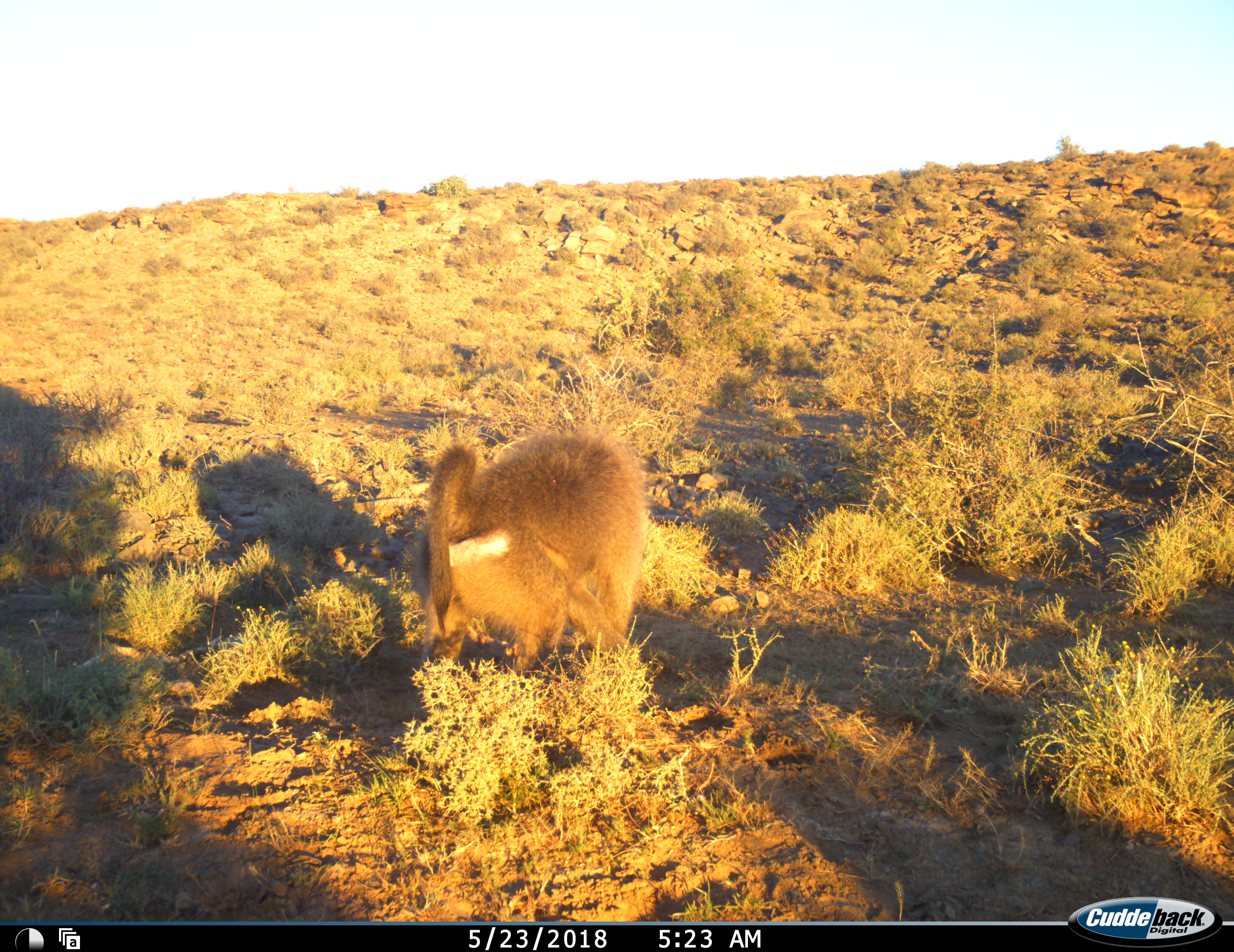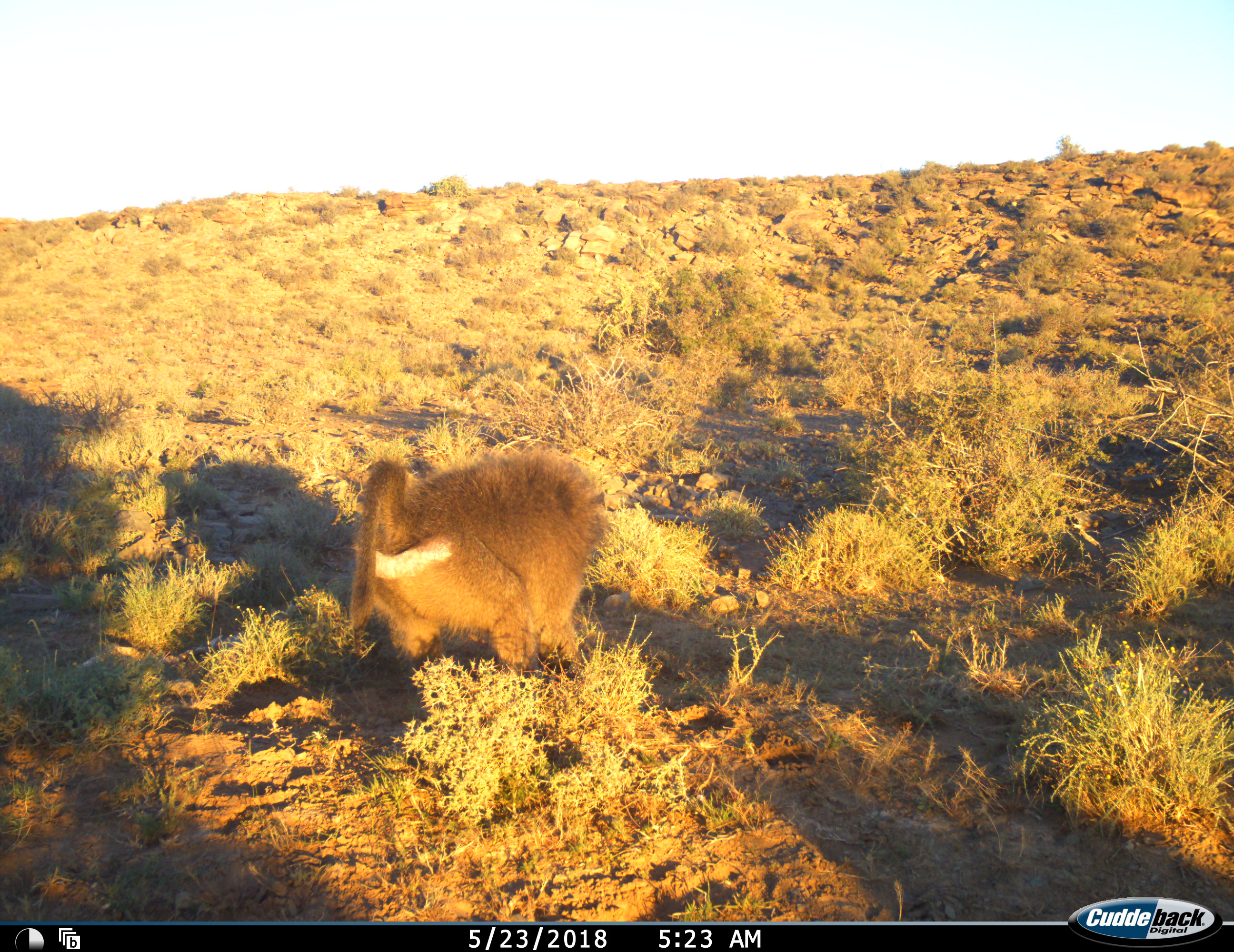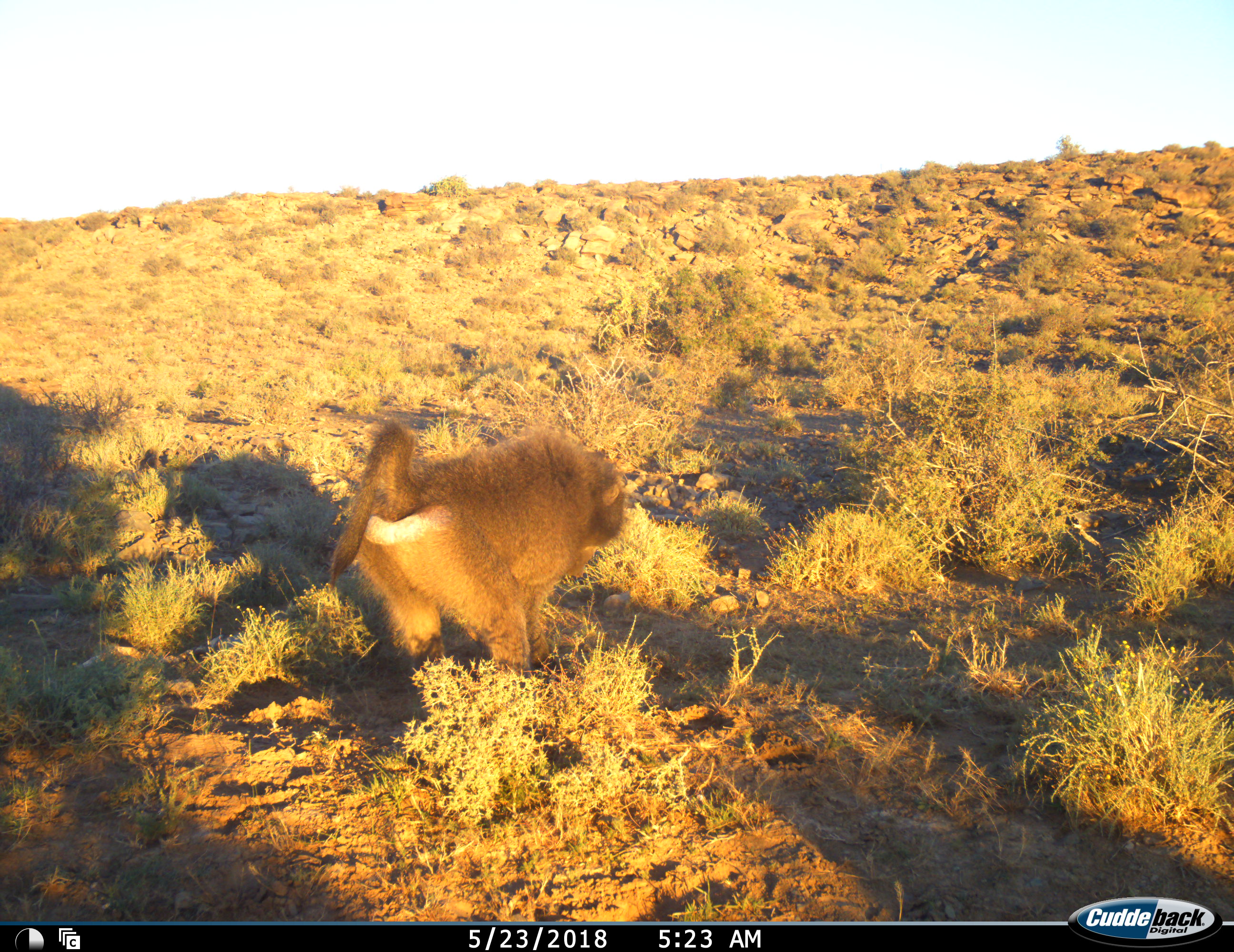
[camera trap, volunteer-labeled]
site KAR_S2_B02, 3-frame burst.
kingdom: Animalia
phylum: Chordata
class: Mammalia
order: Primates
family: Cercopithecidae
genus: Papio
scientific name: Papio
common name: baboon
Baboon (Papio), count 1. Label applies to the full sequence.